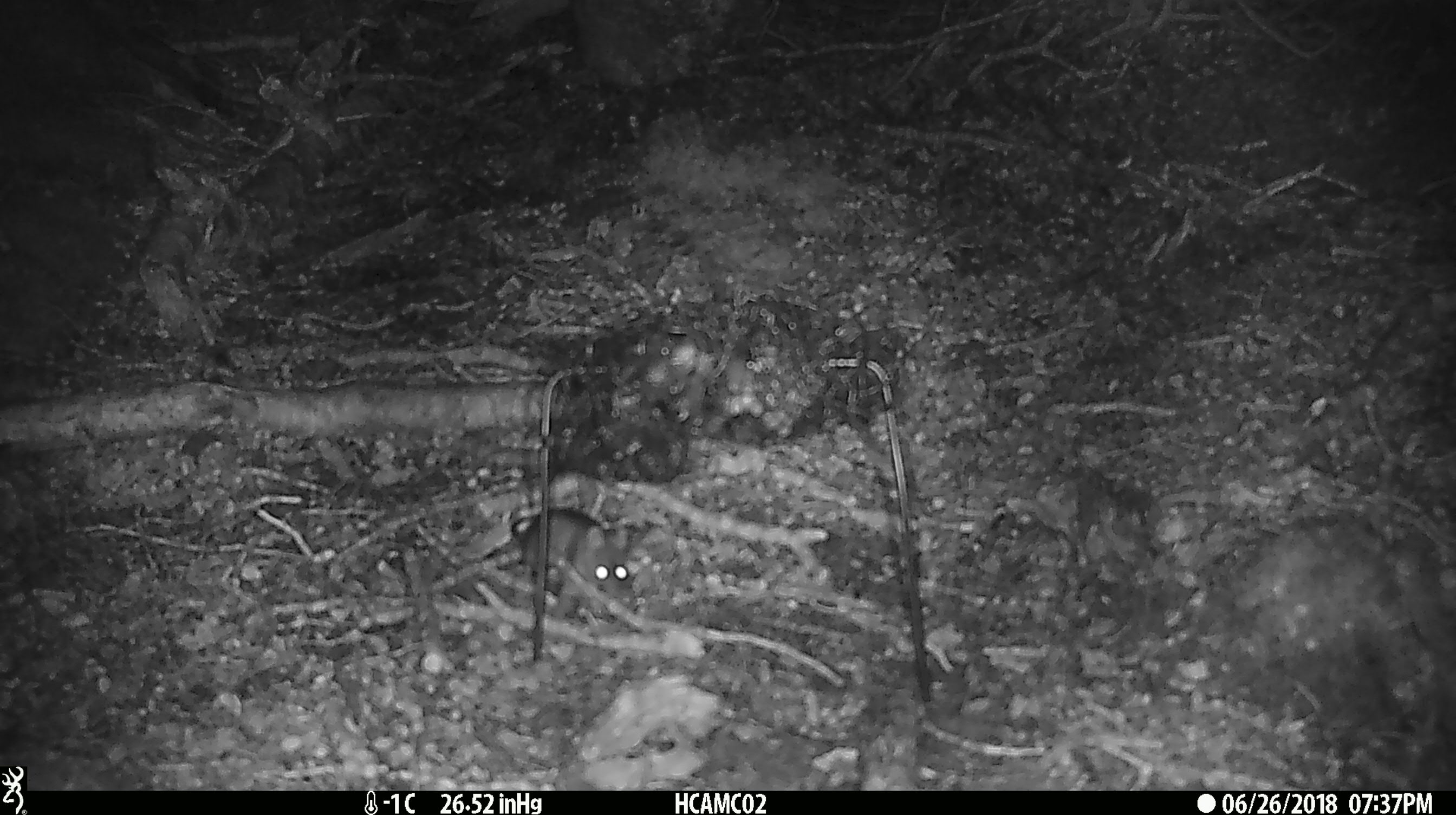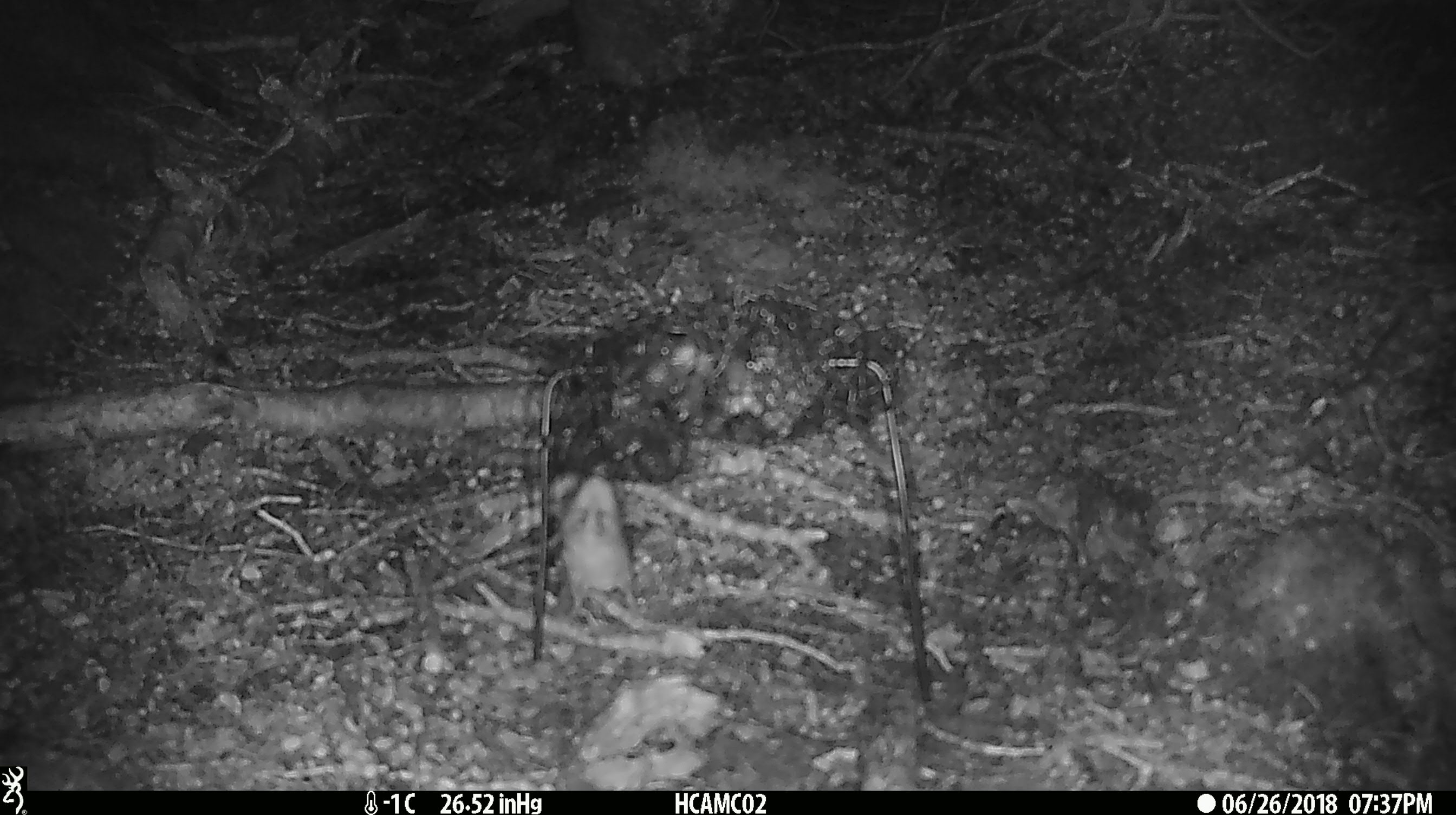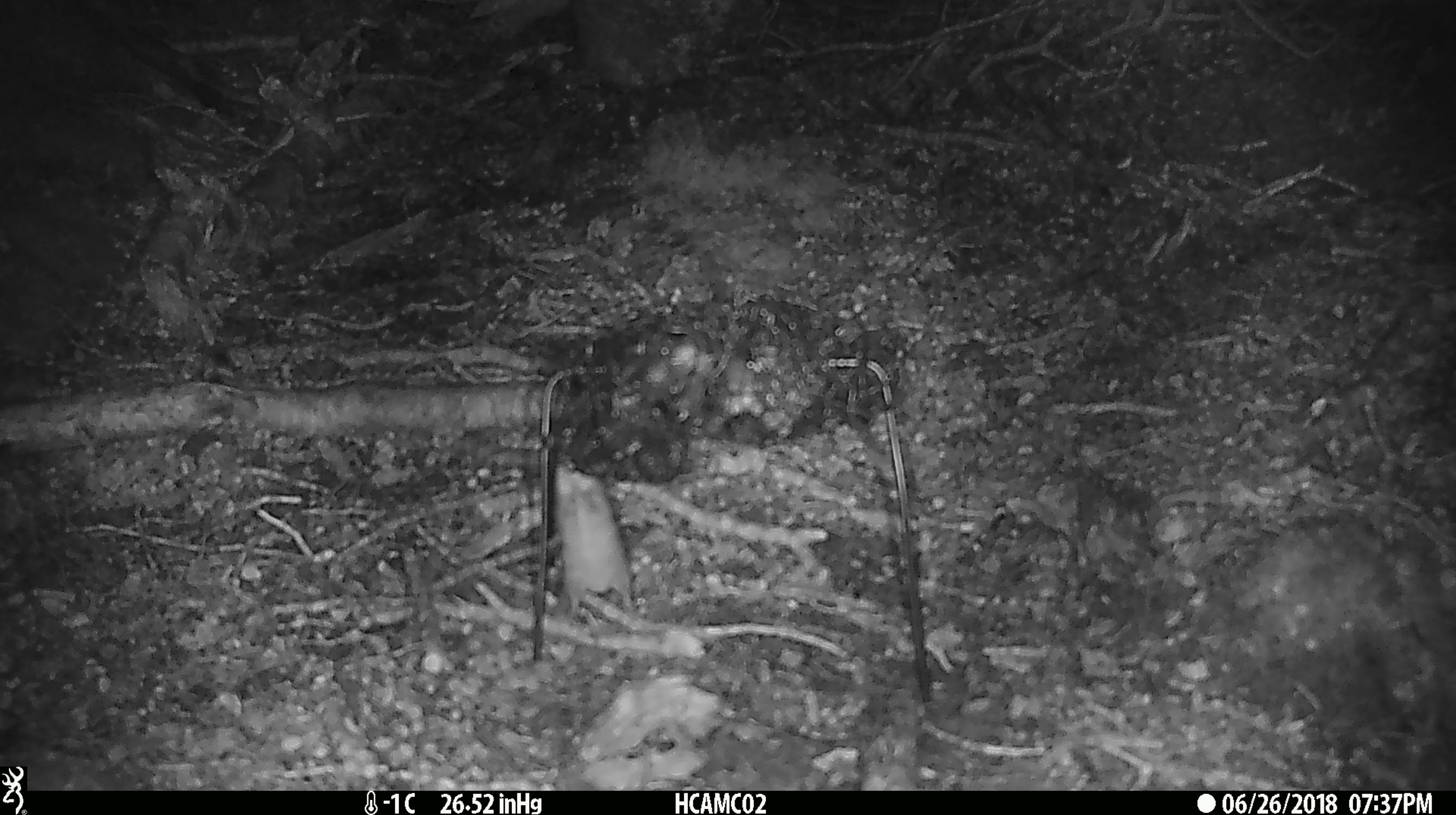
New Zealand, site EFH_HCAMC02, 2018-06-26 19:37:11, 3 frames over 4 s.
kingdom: Animalia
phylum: Chordata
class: Mammalia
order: Rodentia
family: Muridae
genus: Mus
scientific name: Mus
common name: mouse